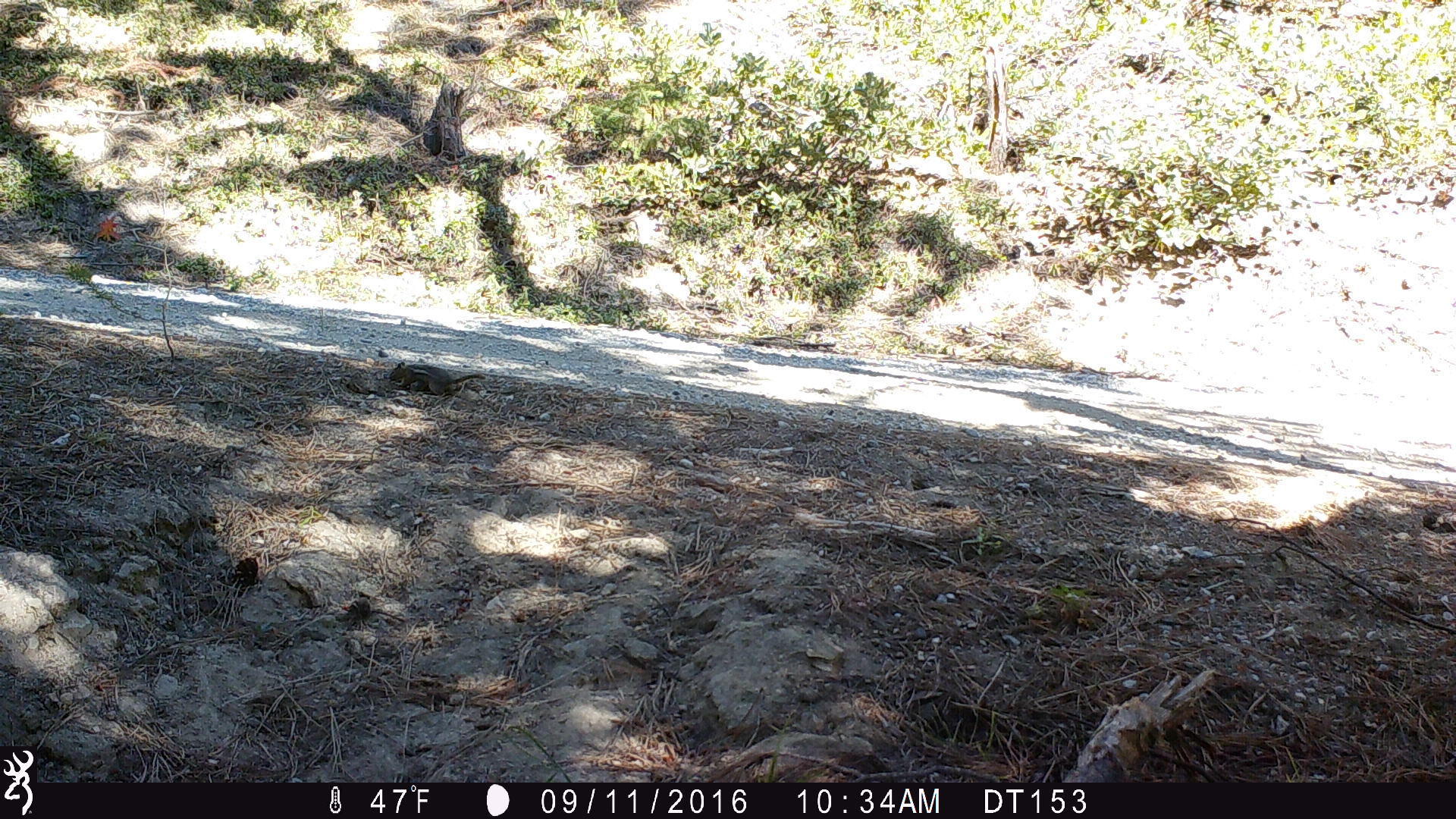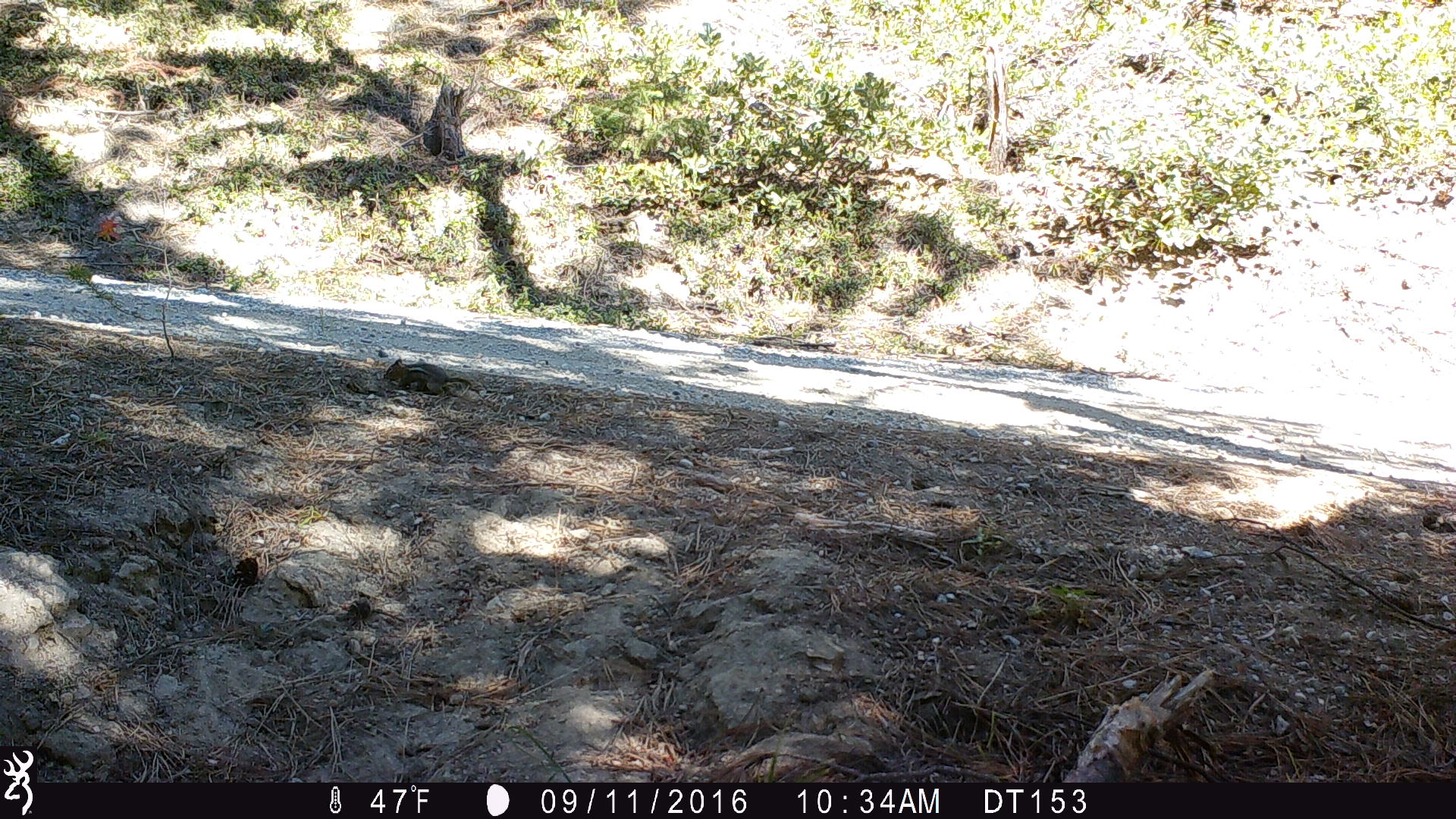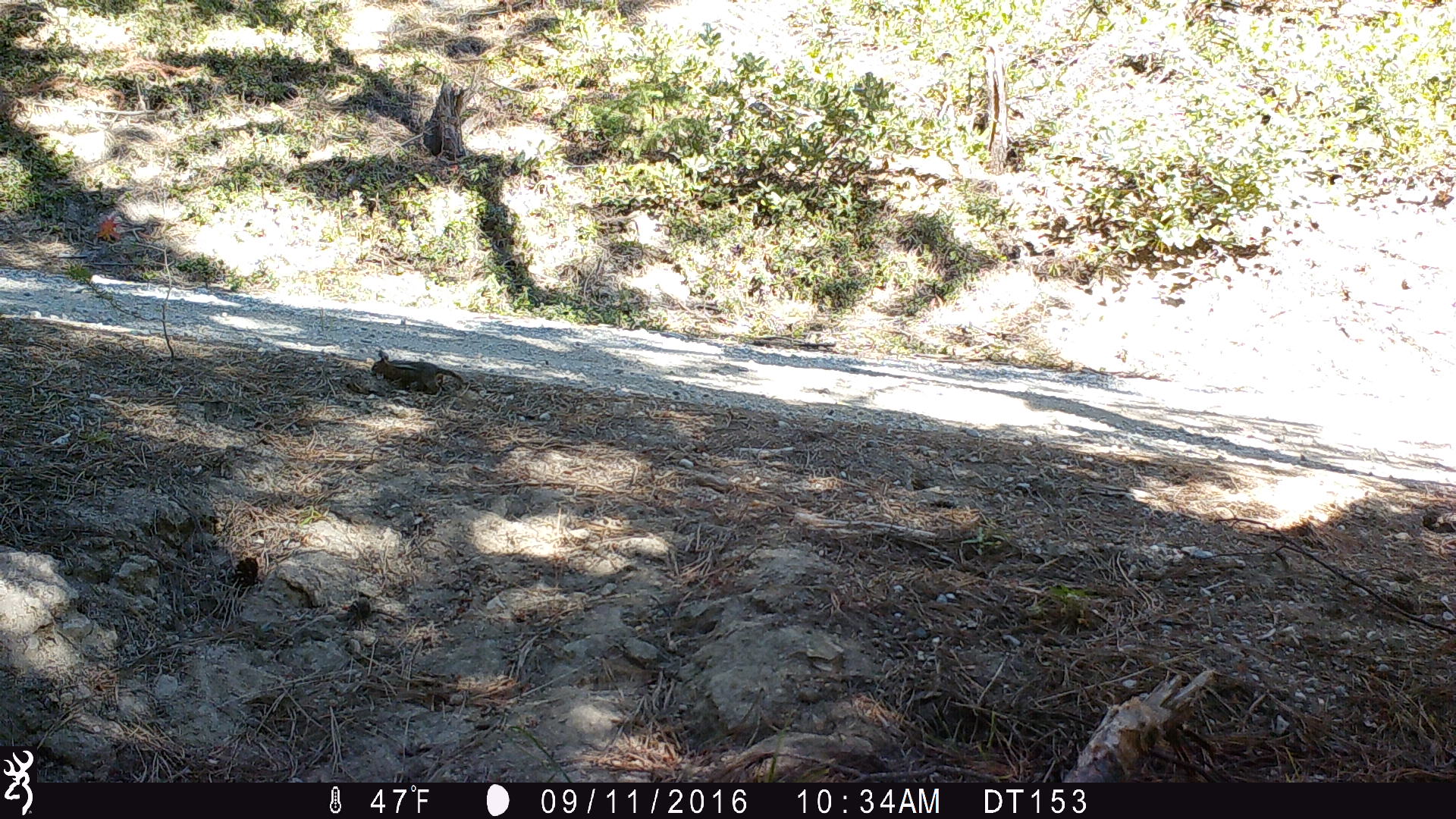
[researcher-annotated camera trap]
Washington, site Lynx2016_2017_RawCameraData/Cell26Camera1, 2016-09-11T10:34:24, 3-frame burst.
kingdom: Animalia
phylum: Chordata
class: Mammalia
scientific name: Mammalia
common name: small mammal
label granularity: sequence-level